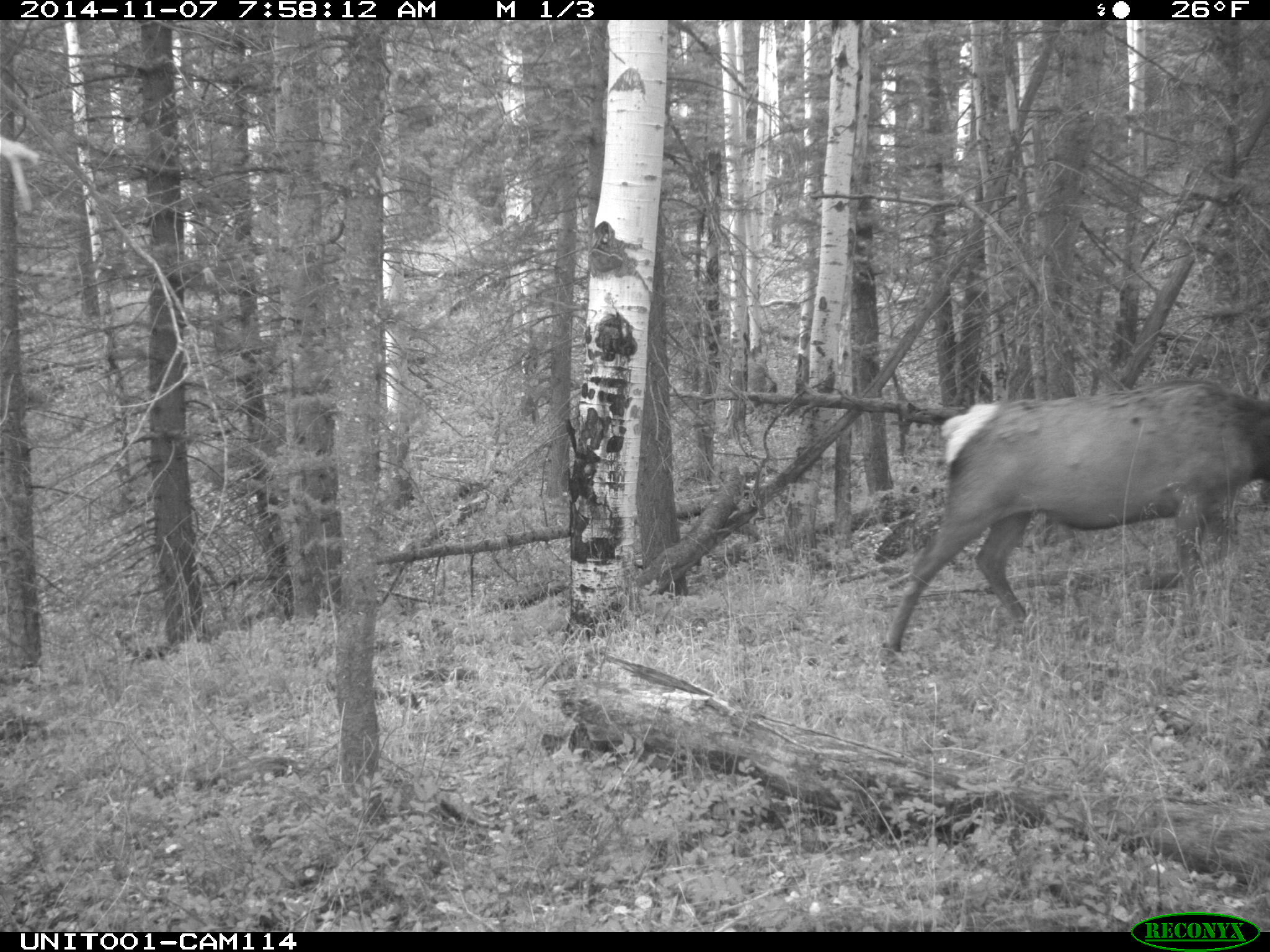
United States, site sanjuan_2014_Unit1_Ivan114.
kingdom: Animalia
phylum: Chordata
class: Mammalia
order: Artiodactyla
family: Cervidae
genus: Cervus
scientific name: Cervus elaphus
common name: red deer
Cervus elaphus (red deer).